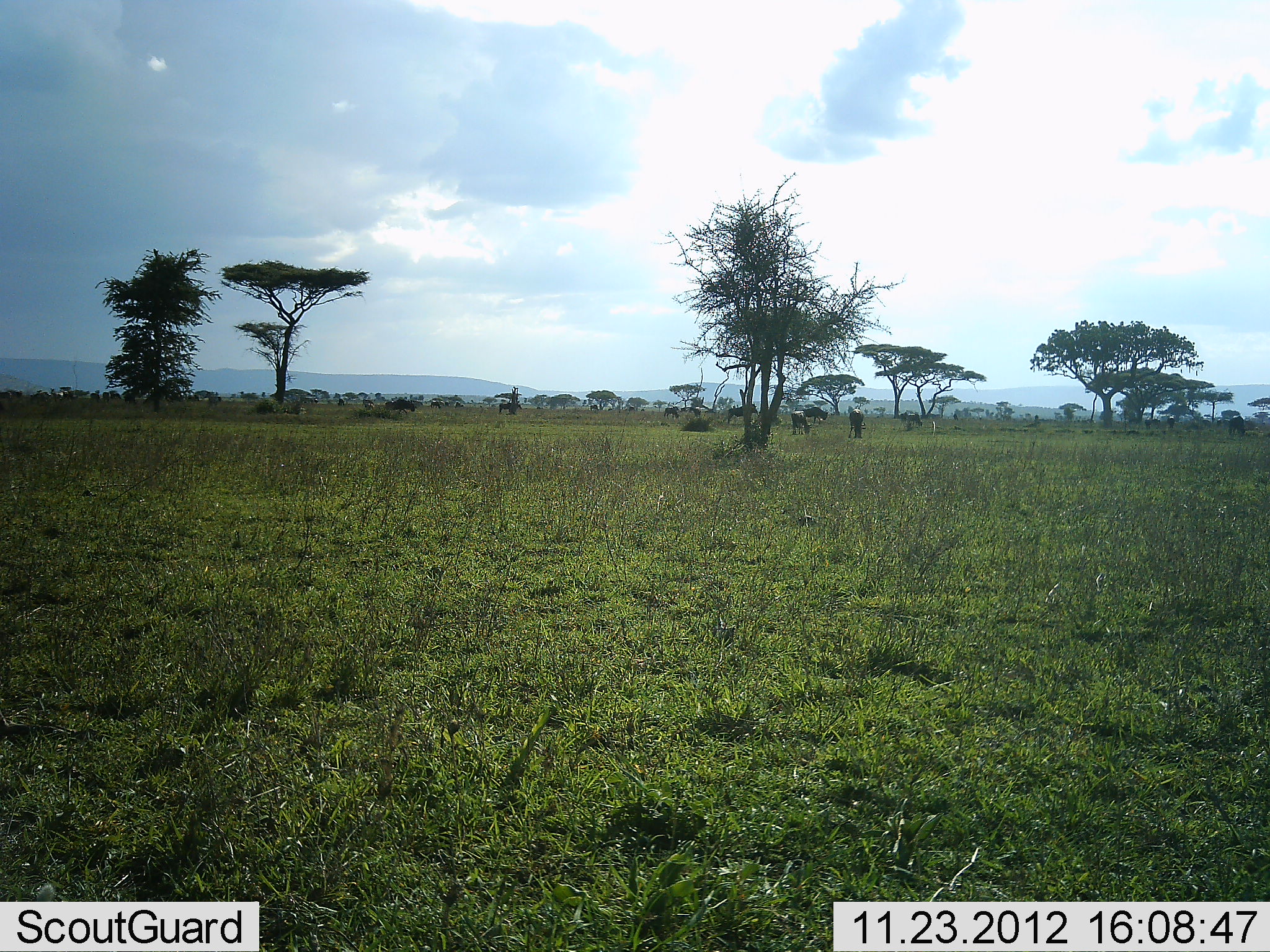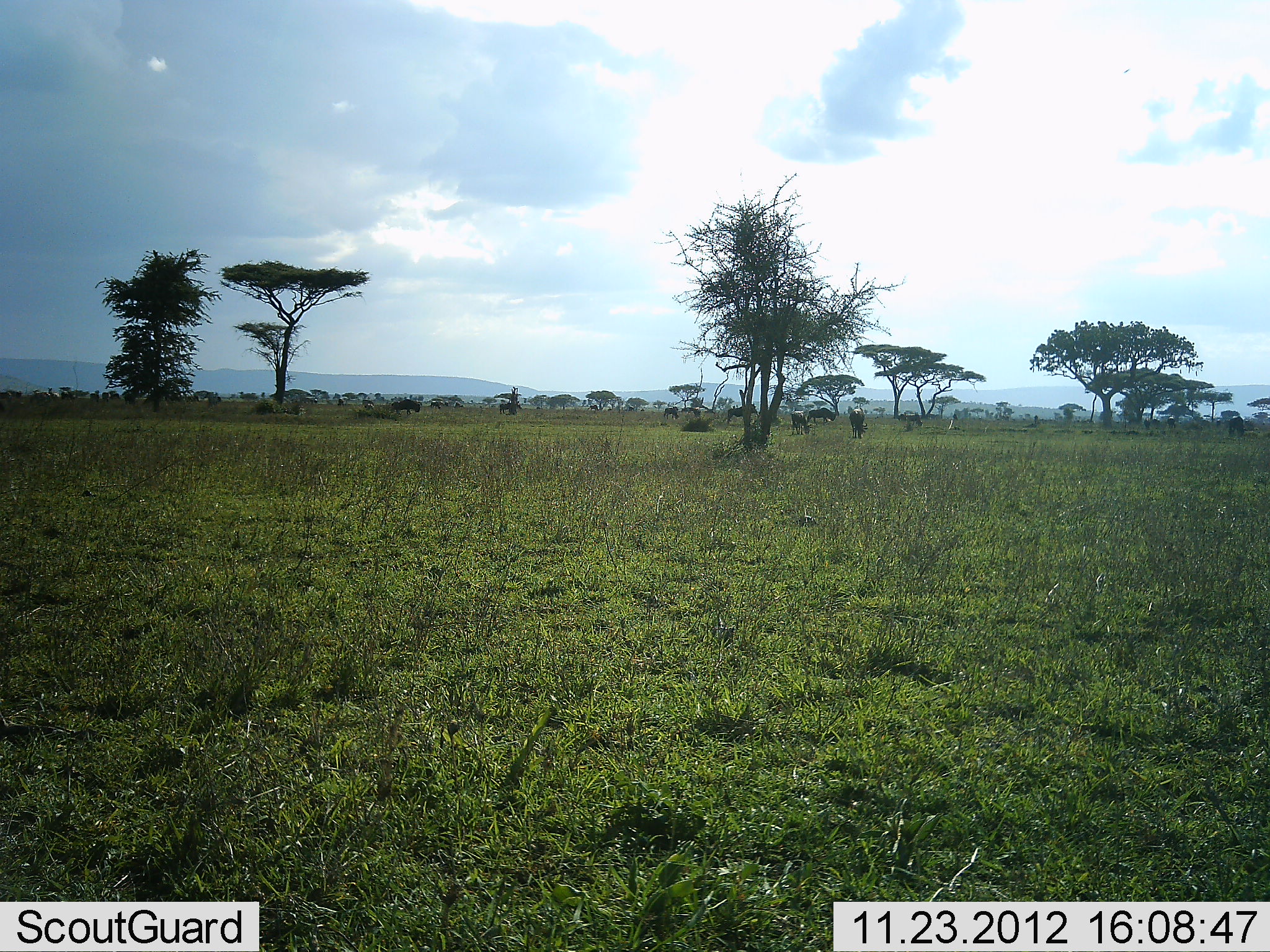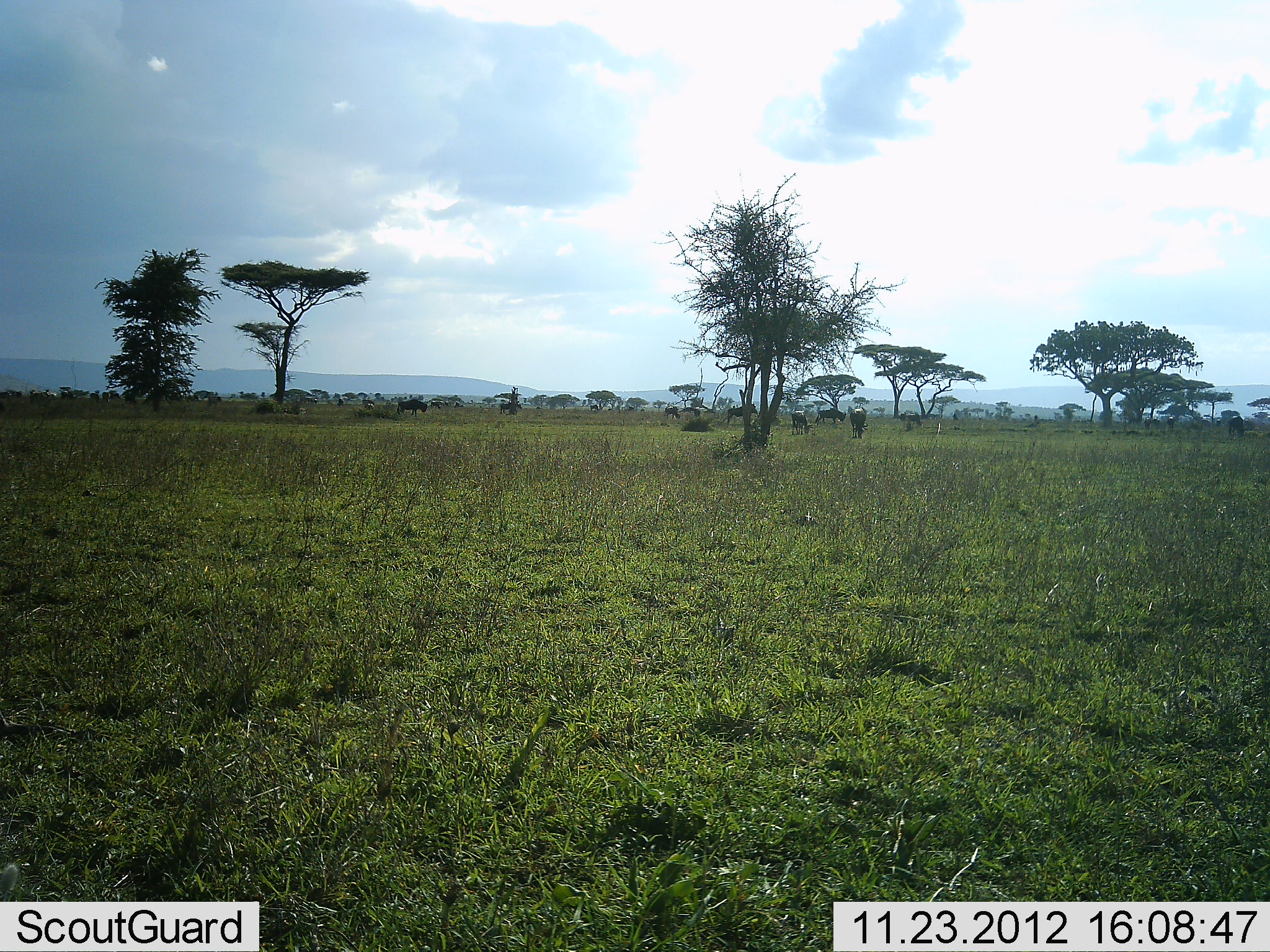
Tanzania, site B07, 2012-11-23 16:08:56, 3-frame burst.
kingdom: Animalia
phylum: Chordata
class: Mammalia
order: Artiodactyla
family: Bovidae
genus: Connochaetes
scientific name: Connochaetes taurinus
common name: blue wildebeest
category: wildebeest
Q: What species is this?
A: Wildebeest (blue wildebeest) (Connochaetes taurinus).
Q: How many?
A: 8.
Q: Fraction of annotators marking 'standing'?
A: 36%.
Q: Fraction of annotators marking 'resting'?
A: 0%.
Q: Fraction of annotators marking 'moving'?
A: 64%.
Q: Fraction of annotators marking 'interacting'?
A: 0%.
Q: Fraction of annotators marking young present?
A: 0%.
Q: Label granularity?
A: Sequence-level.